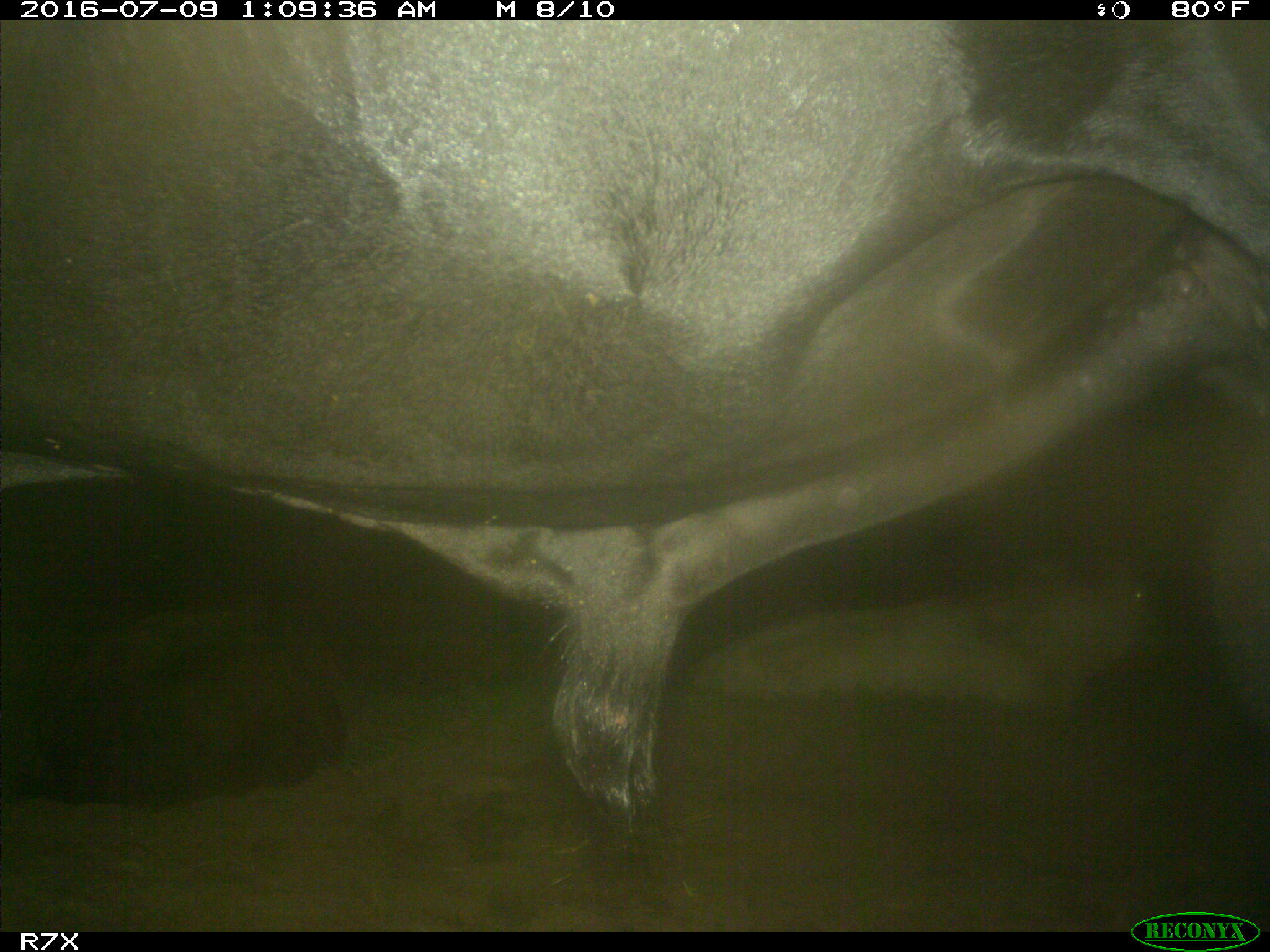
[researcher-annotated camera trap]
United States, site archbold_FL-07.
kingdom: Animalia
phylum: Chordata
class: Mammalia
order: Artiodactyla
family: Bovidae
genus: Bos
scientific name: Bos taurus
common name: domestic cow